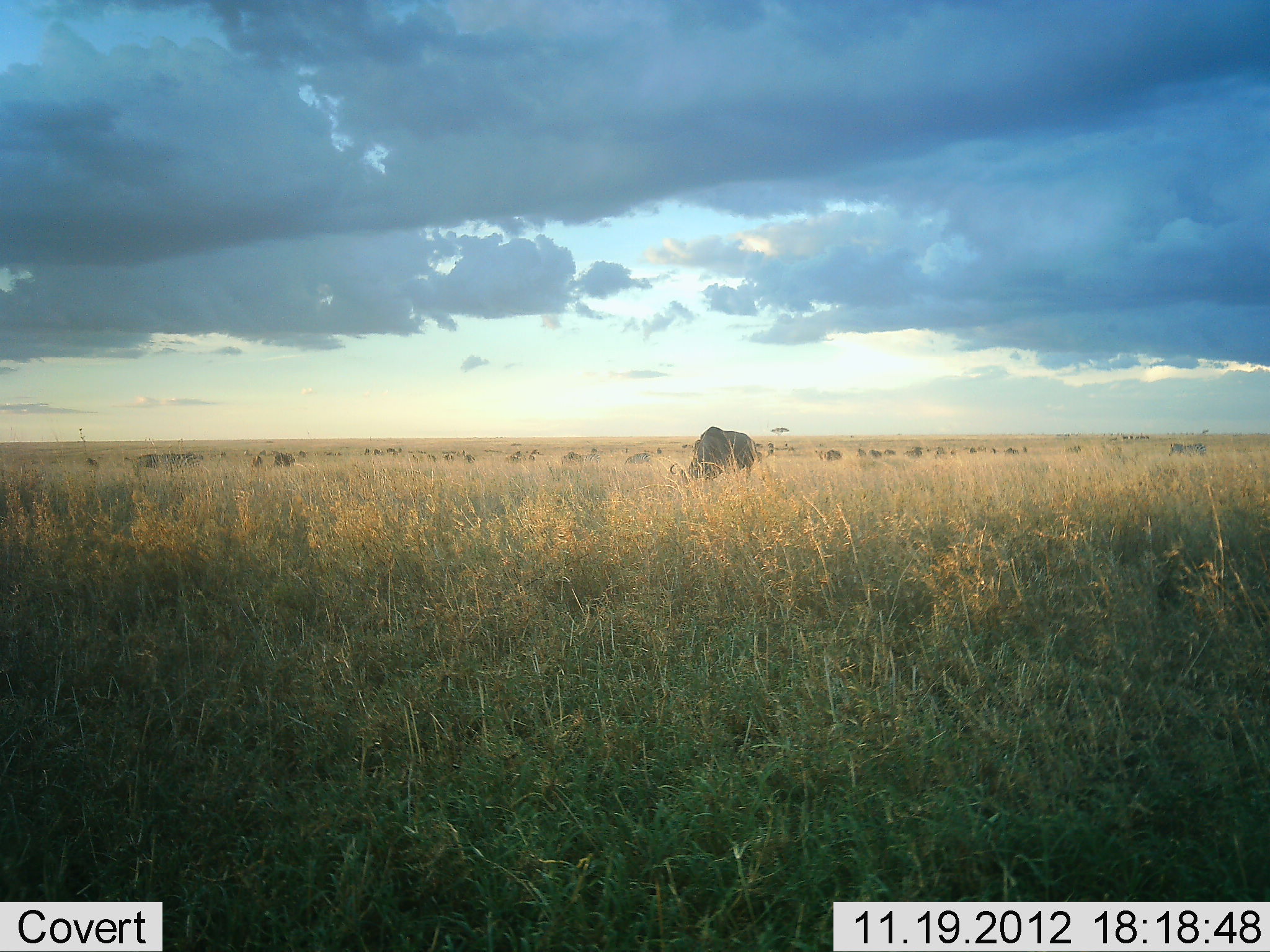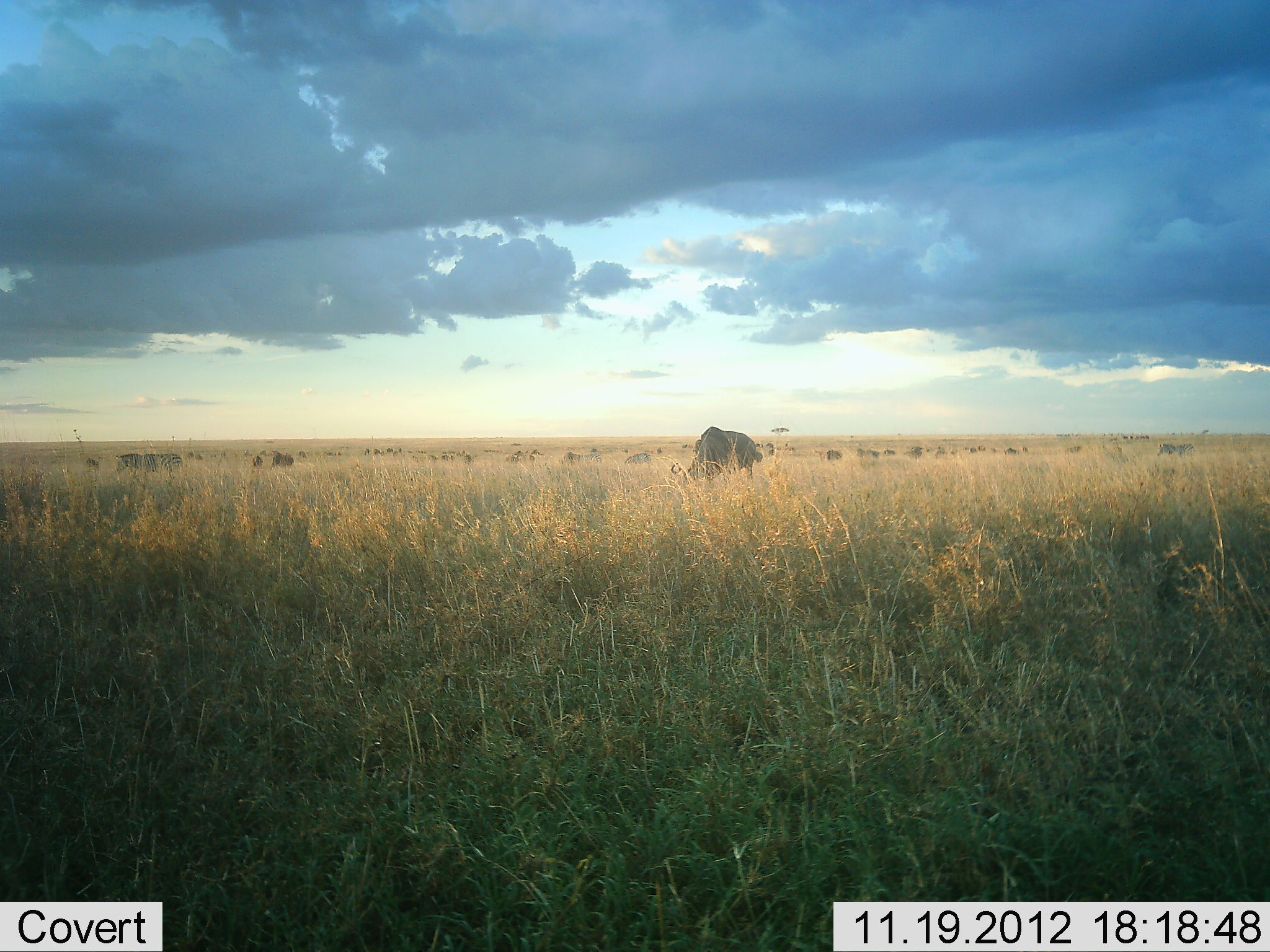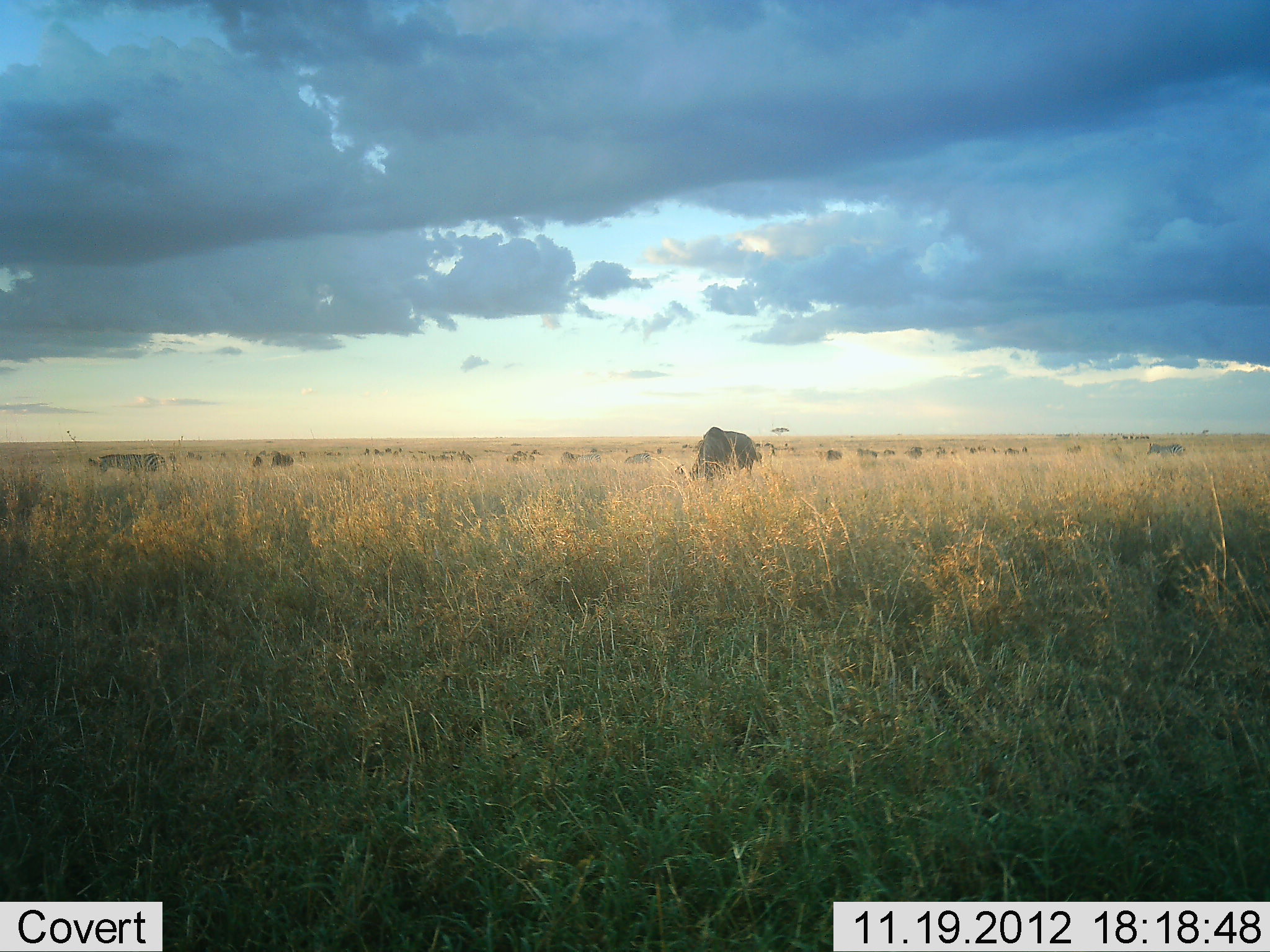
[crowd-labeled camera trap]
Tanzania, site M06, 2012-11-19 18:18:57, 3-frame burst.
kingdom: Animalia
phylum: Chordata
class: Mammalia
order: Artiodactyla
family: Bovidae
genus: Connochaetes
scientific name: Connochaetes taurinus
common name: blue wildebeest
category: wildebeest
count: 11-50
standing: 31%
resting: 8%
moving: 15%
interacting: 0%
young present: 8%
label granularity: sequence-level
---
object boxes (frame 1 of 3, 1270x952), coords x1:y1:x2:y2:
animal: 668:426:759:494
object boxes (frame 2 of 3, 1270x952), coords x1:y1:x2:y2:
animal: 664:427:764:496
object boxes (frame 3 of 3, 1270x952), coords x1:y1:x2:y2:
animal: 688:427:763:485